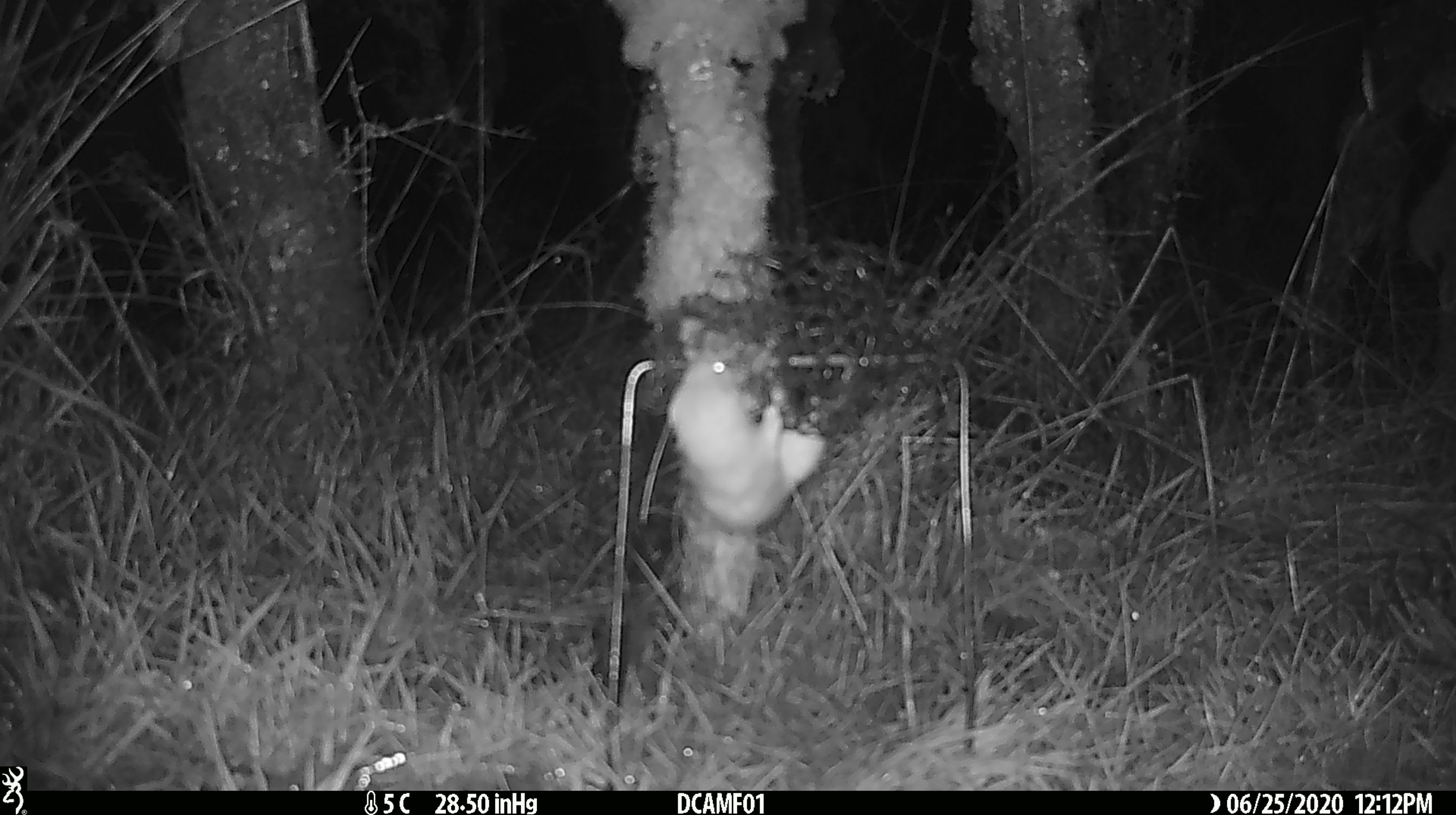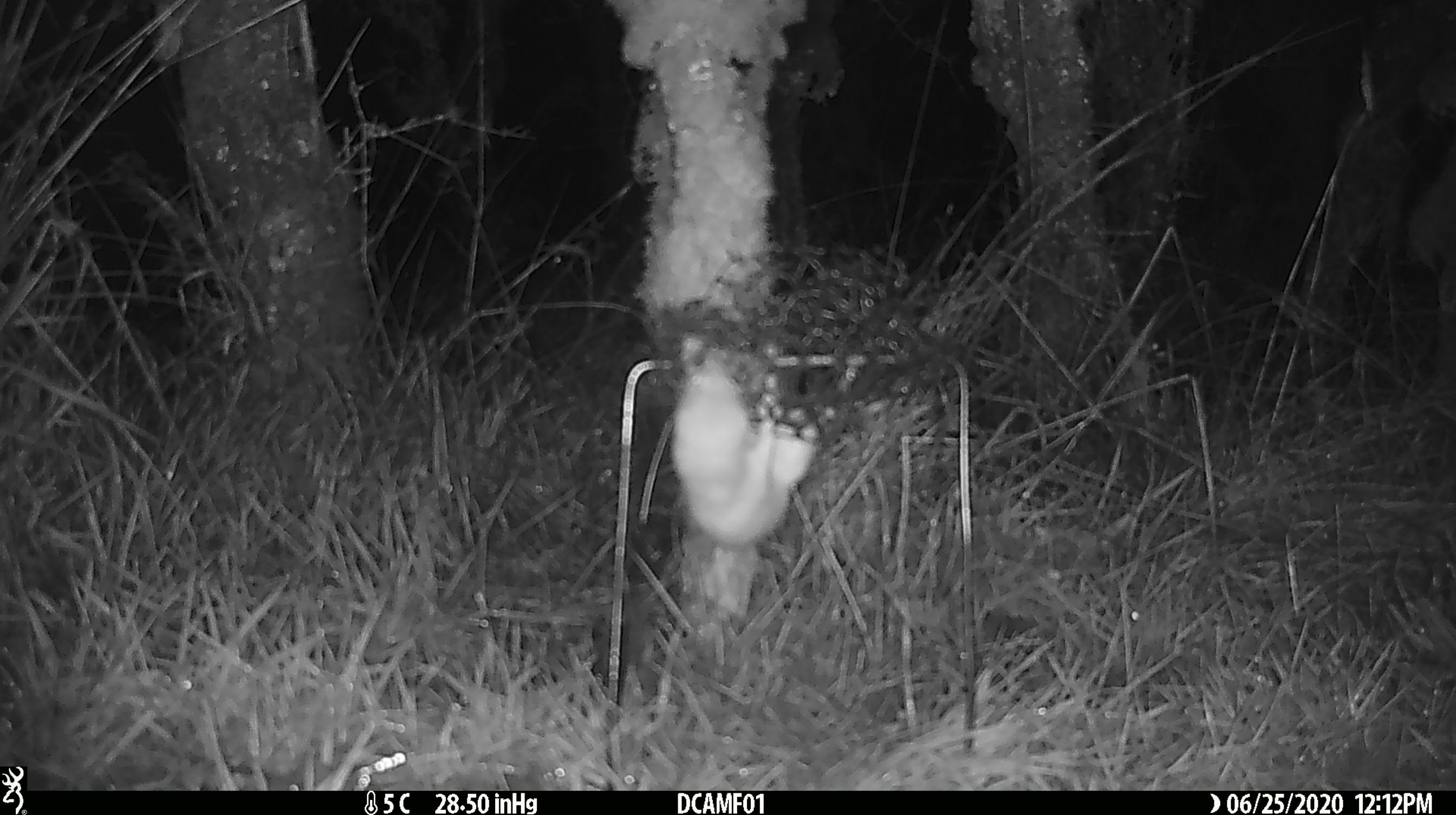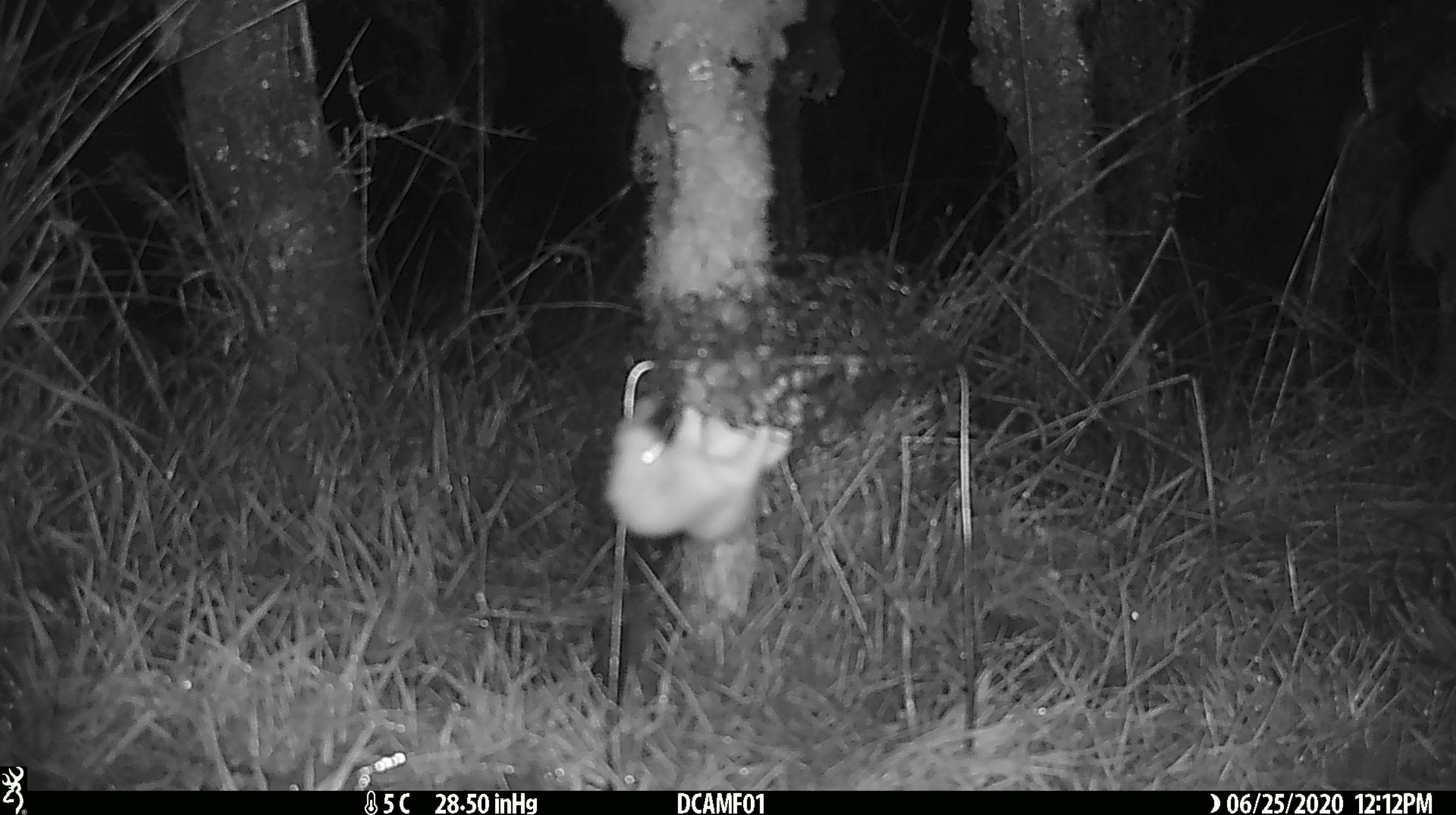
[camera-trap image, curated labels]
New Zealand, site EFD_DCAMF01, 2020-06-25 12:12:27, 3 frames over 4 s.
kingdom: Animalia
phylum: Chordata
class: Mammalia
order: Carnivora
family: Mustelidae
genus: Mustela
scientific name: Mustela nivalis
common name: least weasel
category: weasel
Weasel (least weasel) (Mustela nivalis).